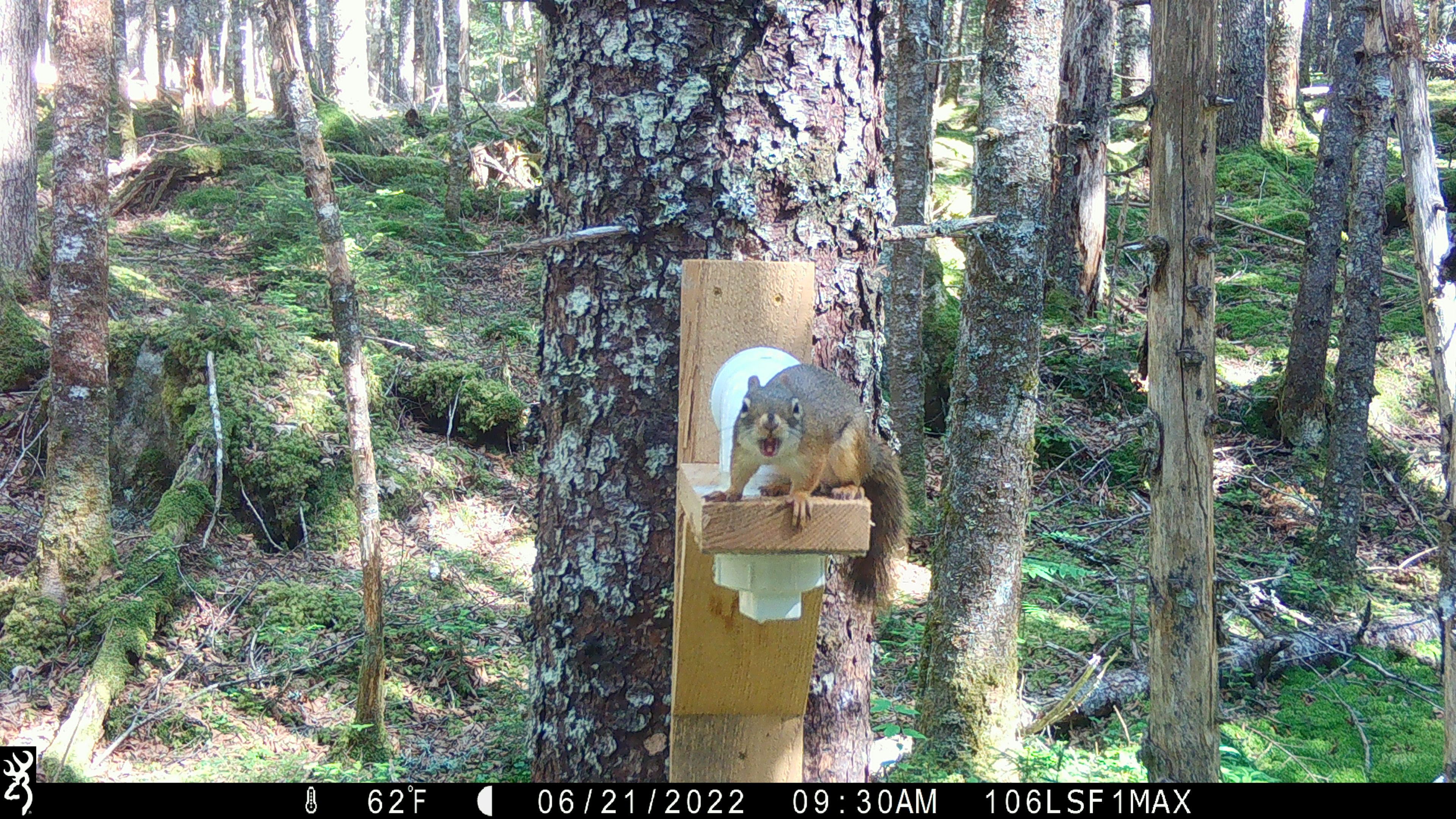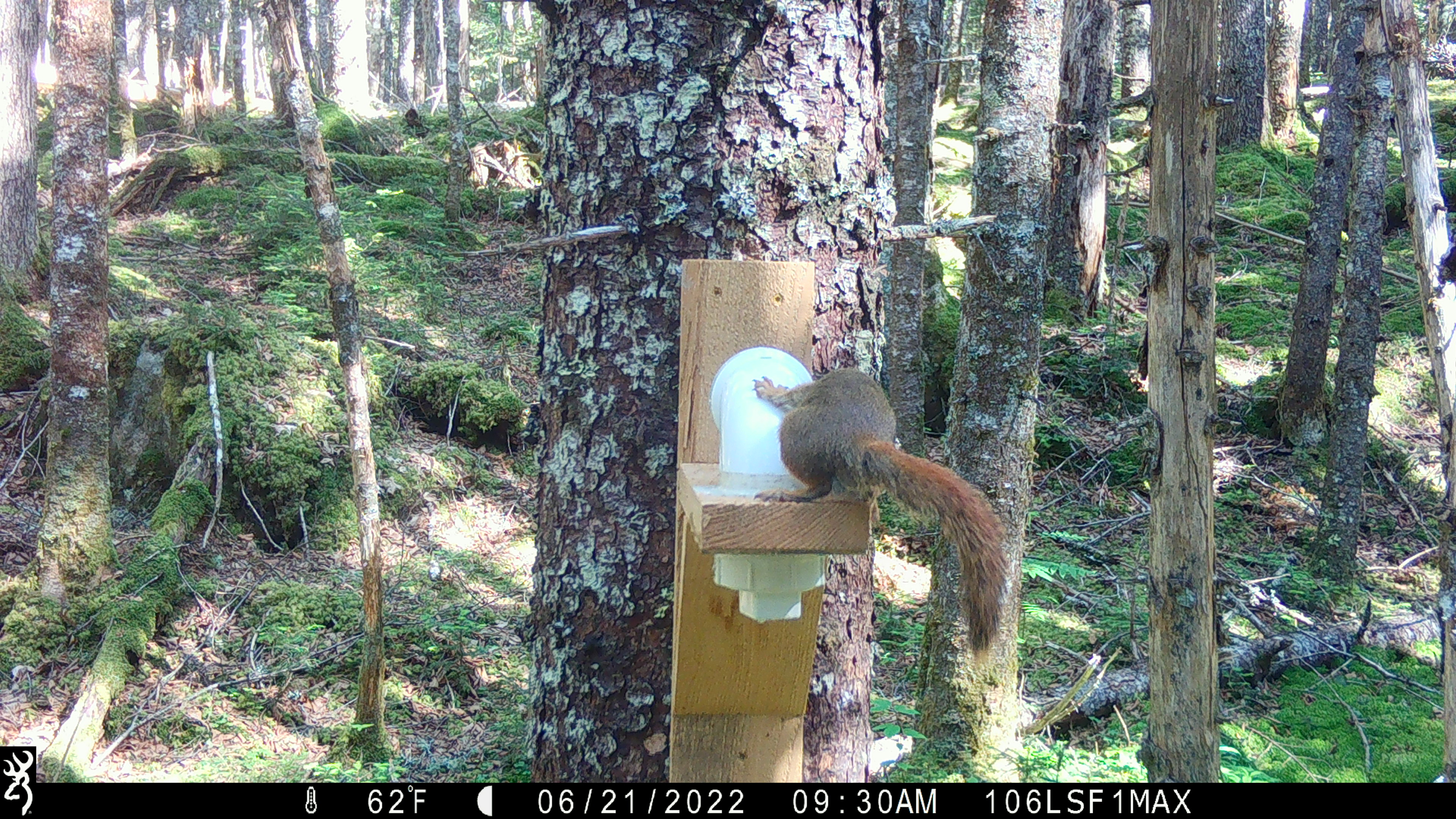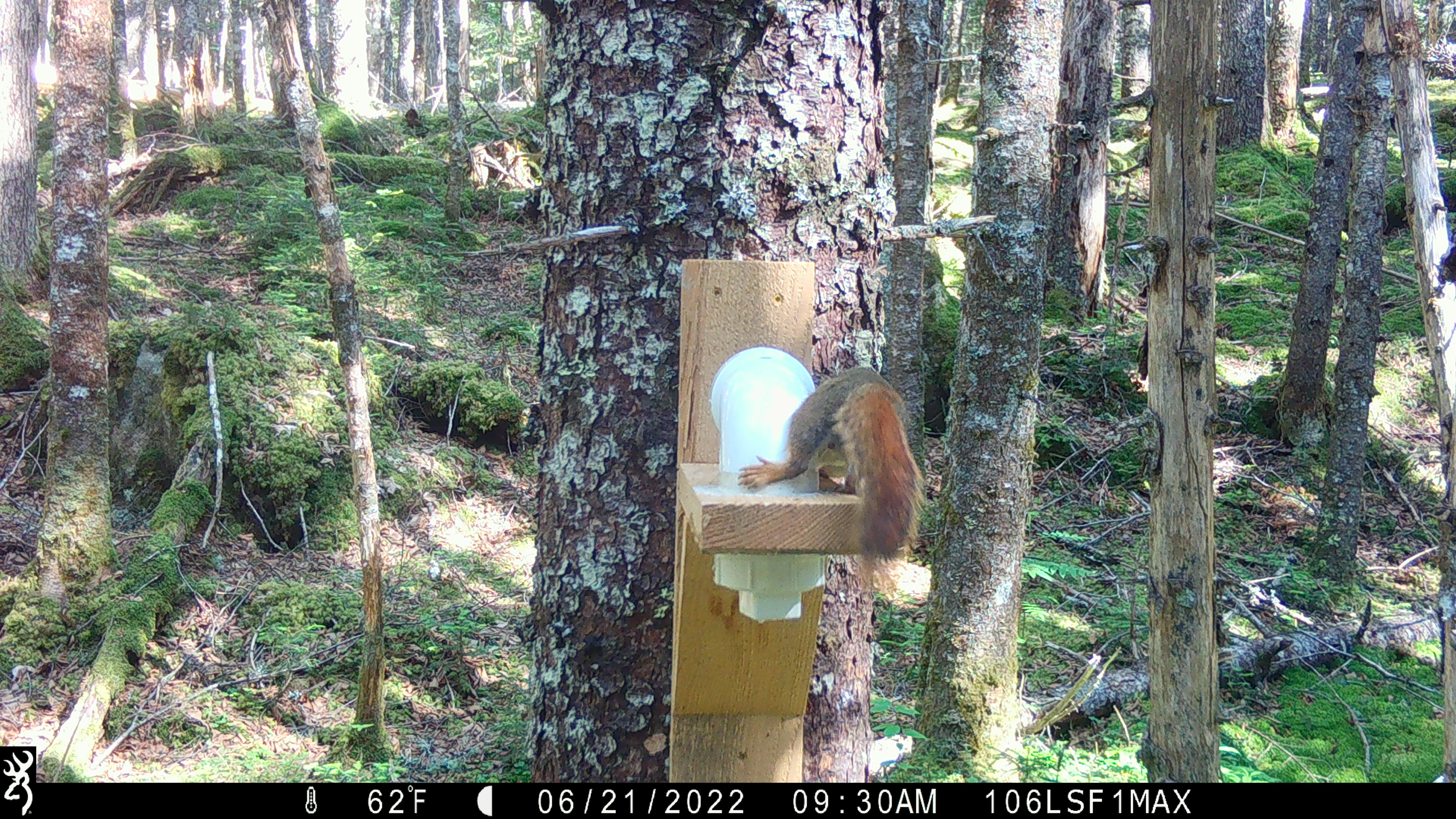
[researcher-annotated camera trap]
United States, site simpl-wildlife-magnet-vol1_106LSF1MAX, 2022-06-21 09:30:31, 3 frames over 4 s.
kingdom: Animalia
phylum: Chordata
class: Mammalia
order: Rodentia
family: Sciuridae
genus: Tamiasciurus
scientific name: Tamiasciurus hudsonicus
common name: red squirrel